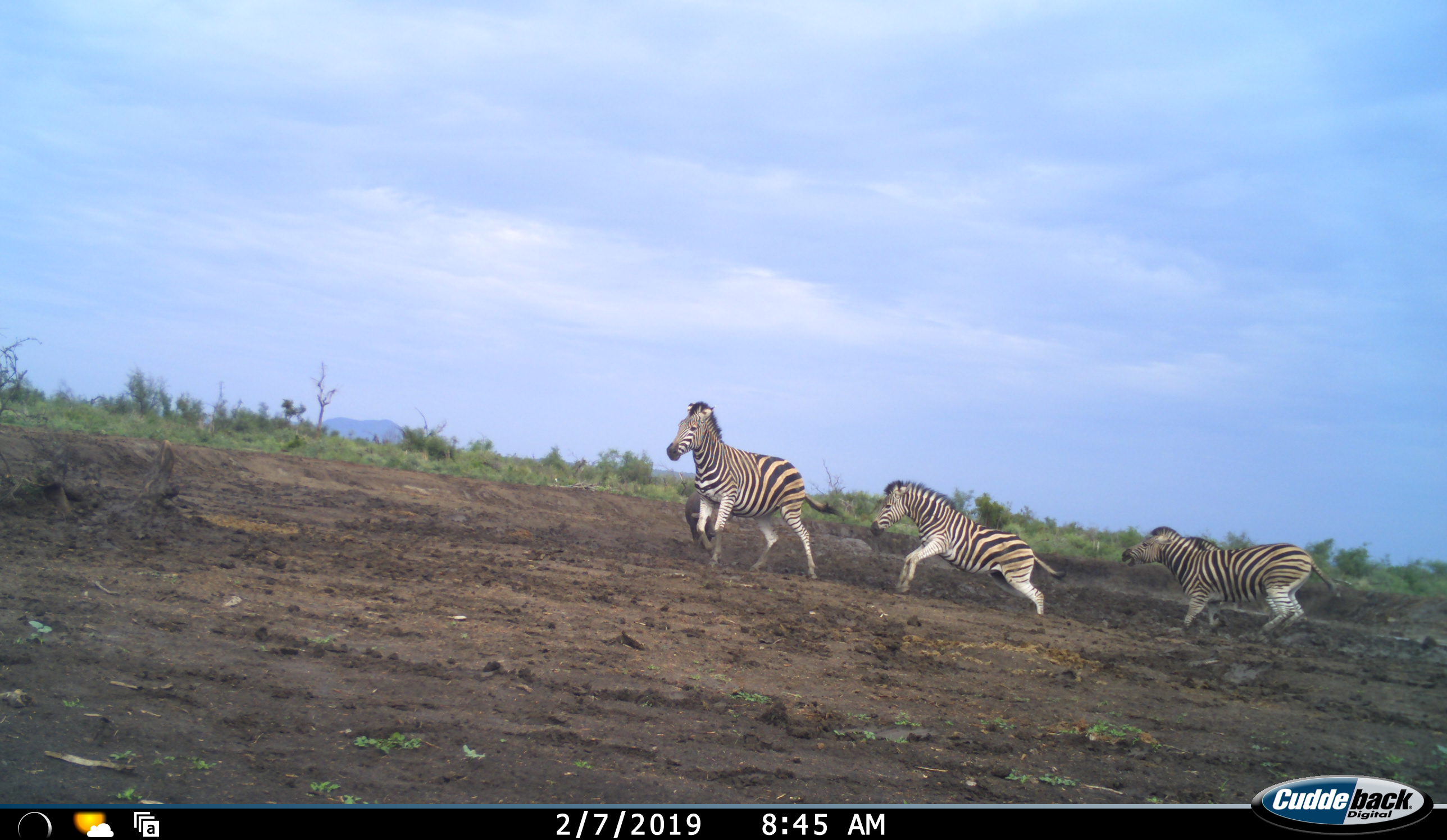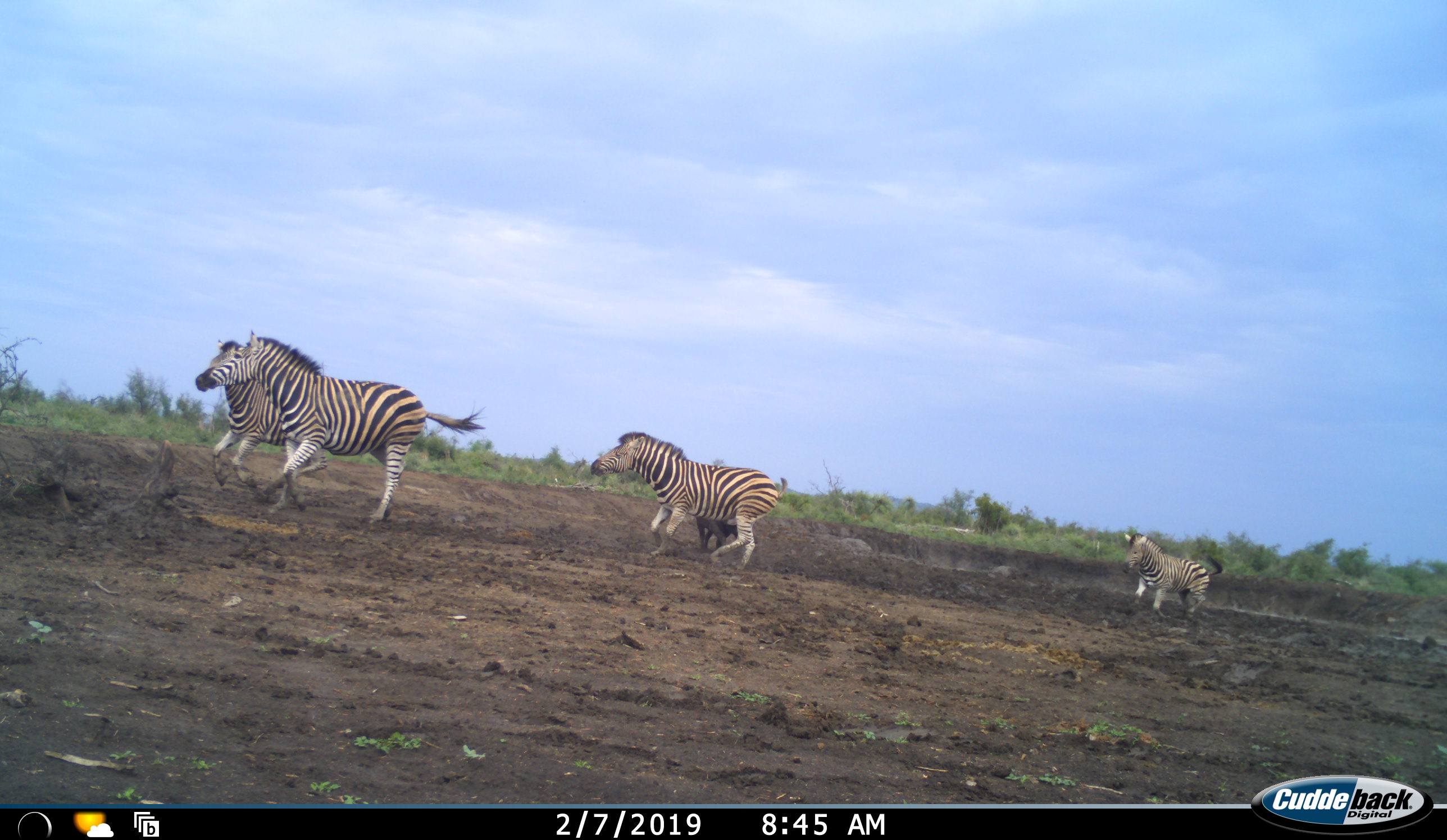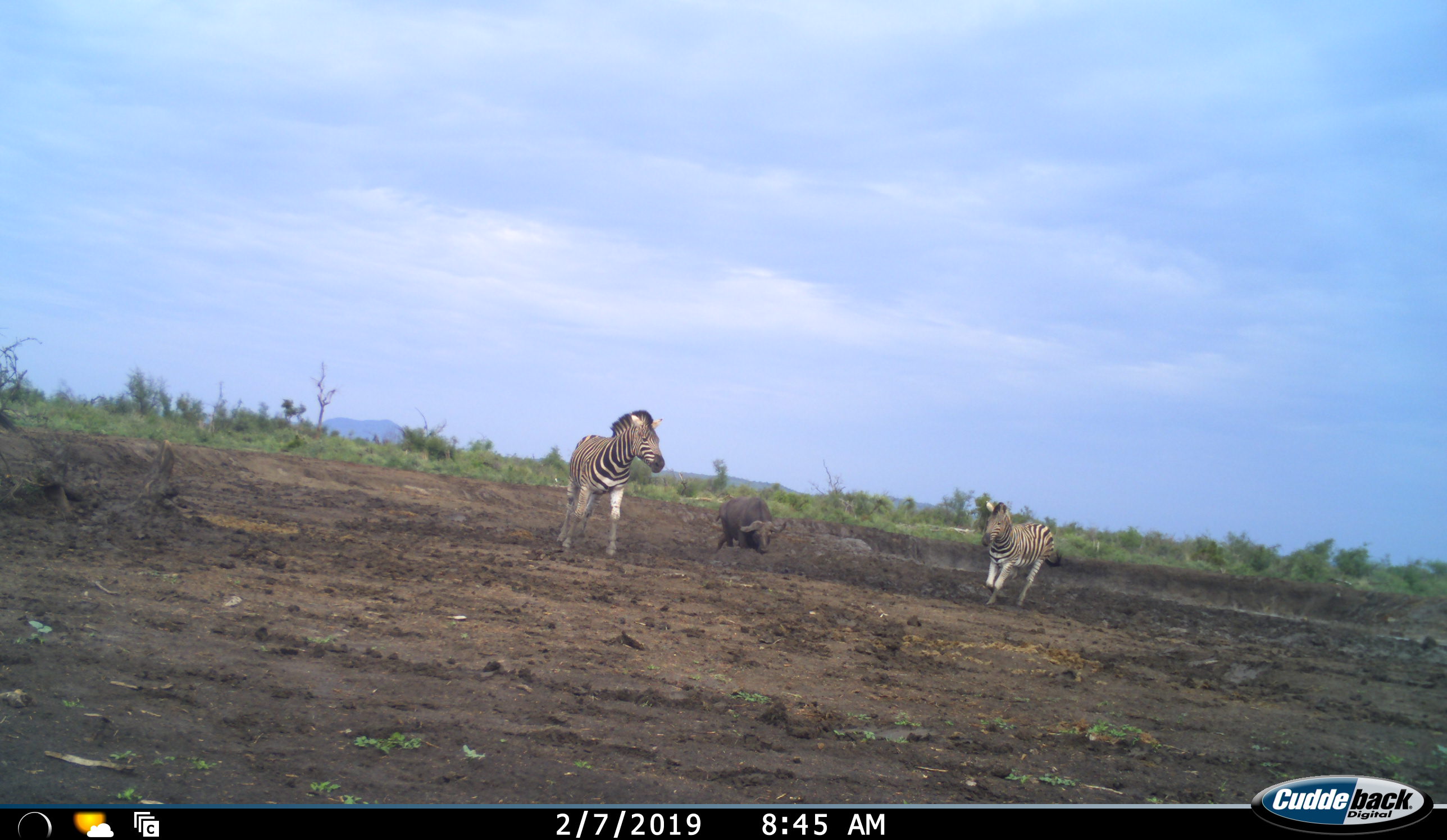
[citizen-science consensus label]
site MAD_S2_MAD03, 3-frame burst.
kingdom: Animalia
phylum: Chordata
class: Mammalia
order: Artiodactyla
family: Bovidae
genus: Syncerus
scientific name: Syncerus caffer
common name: african buffalo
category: buffalo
Buffalo (african buffalo) (Syncerus caffer), count 1. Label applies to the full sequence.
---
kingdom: Animalia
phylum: Chordata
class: Mammalia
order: Perissodactyla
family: Equidae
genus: Equus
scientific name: Equus quagga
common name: plains zebra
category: zebraplains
Zebraplains (plains zebra) (Equus quagga), count 3. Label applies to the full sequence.